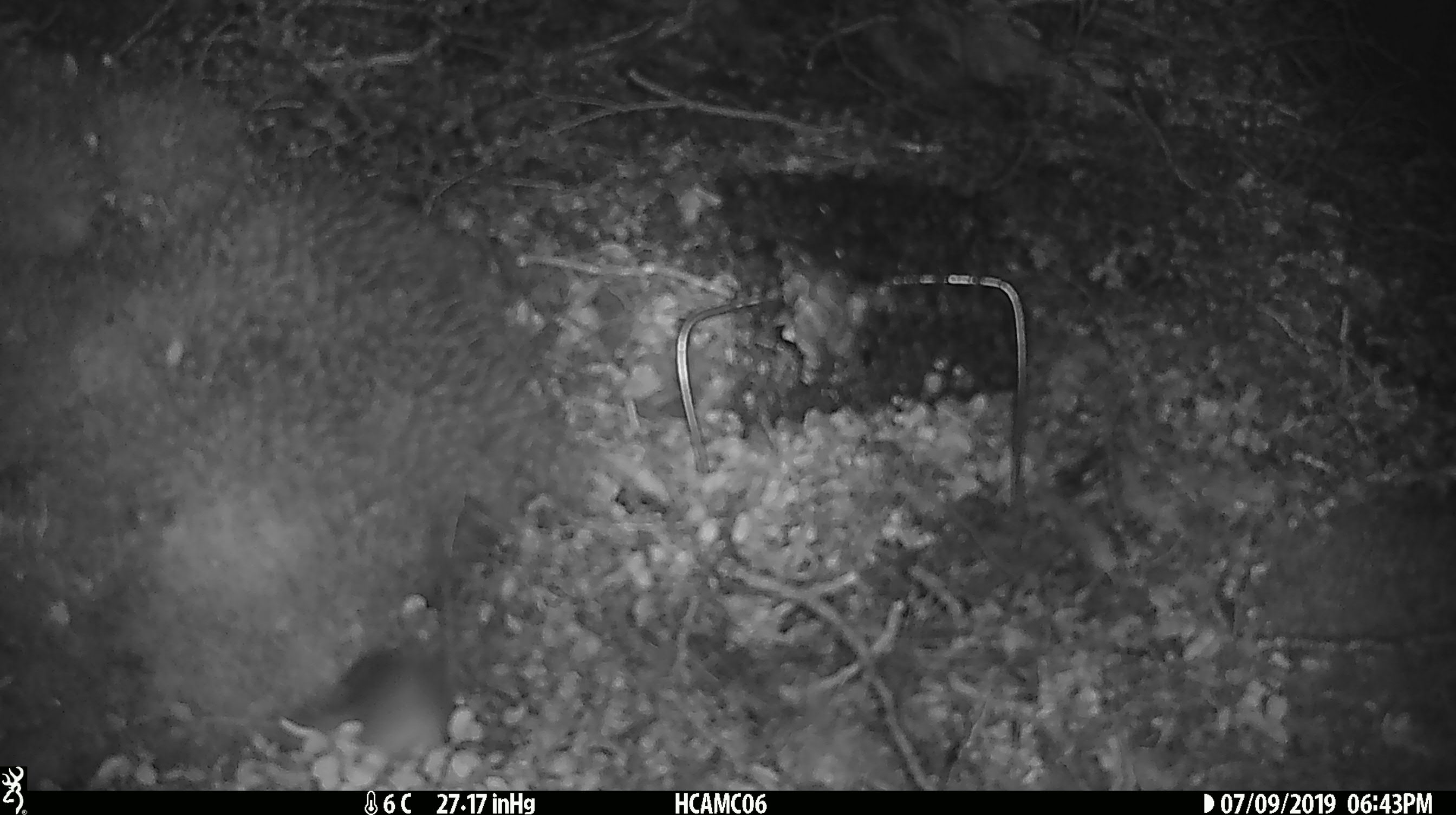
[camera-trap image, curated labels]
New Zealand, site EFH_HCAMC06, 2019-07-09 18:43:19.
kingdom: Animalia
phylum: Chordata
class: Mammalia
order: Rodentia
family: Muridae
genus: Mus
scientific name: Mus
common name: mouse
Mouse (Mus).